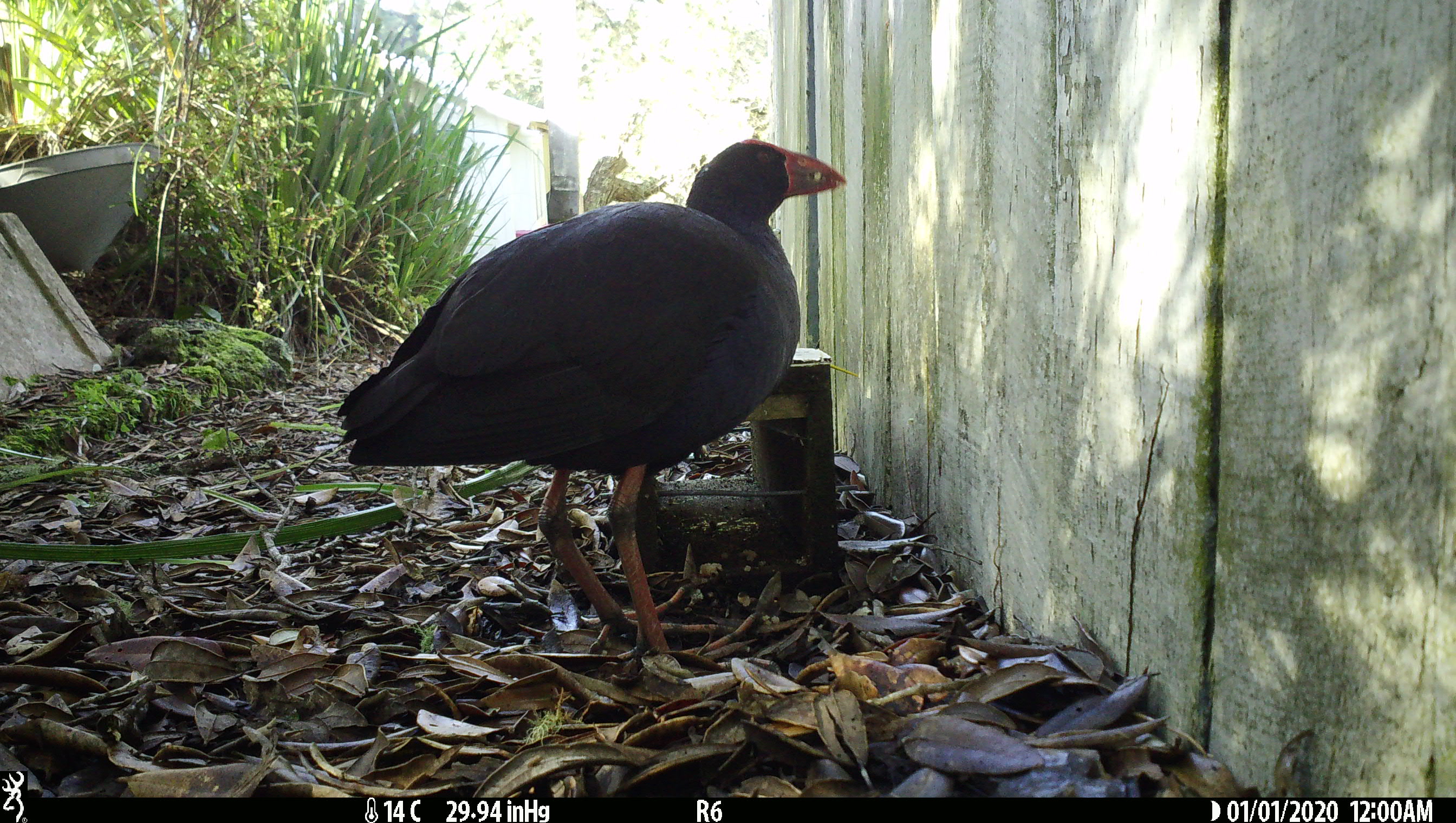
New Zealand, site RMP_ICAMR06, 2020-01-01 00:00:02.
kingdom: Animalia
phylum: Chordata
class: Aves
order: Gruiformes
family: Rallidae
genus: Porphyrio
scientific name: Porphyrio melanotus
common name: australasian swamphen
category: pukeko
Pukeko (australasian swamphen) (Porphyrio melanotus).